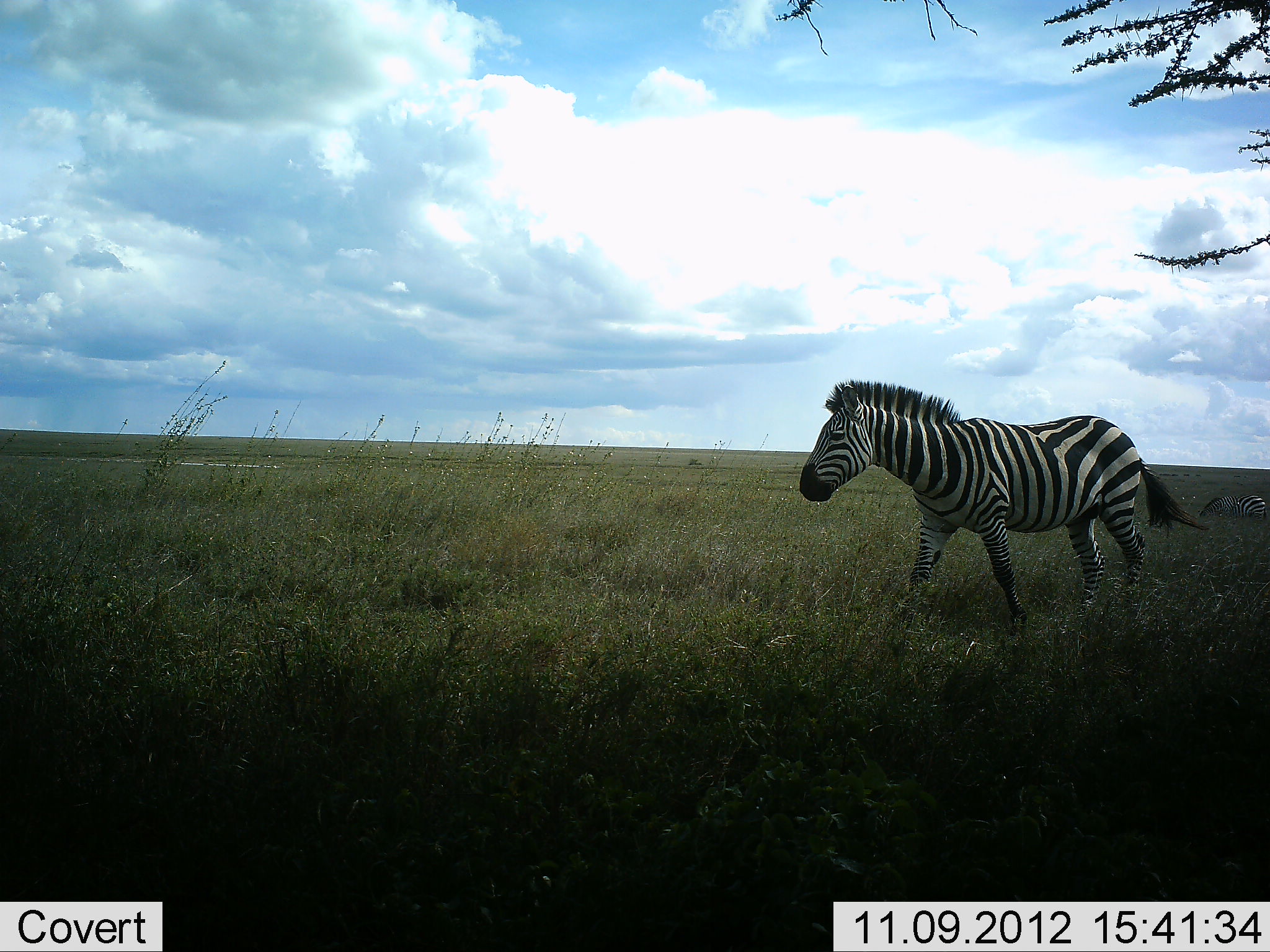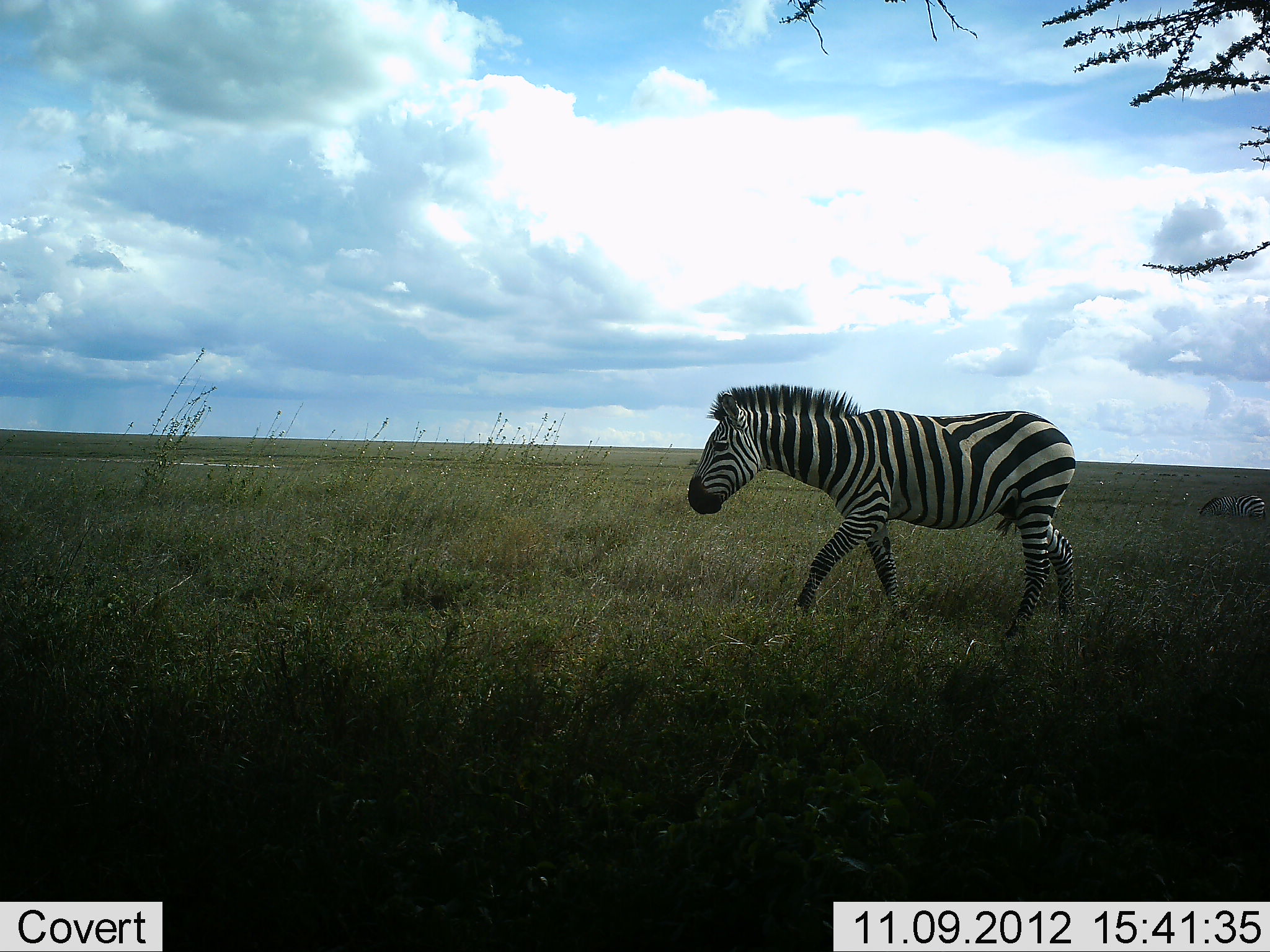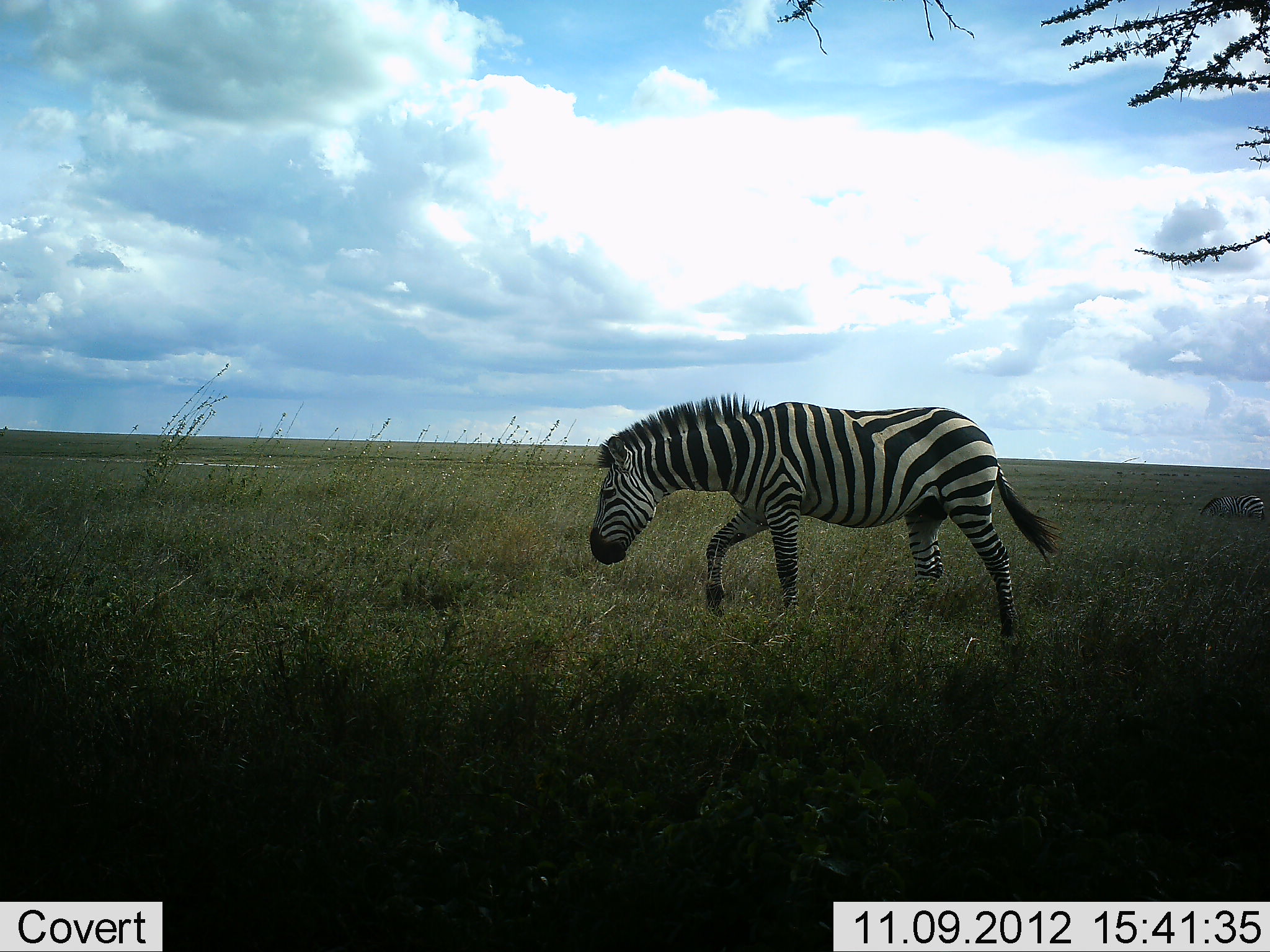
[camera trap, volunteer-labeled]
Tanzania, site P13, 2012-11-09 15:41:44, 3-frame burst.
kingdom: Animalia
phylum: Chordata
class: Mammalia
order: Perissodactyla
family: Equidae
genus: Equus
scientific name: Equus quagga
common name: plains zebra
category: zebra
Zebra (plains zebra) (Equus quagga), count 1. Behavior (volunteer vote fractions): standing 10%, resting 0%, moving 100%, interacting 0%. Young present (vote fraction): 0%. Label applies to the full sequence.